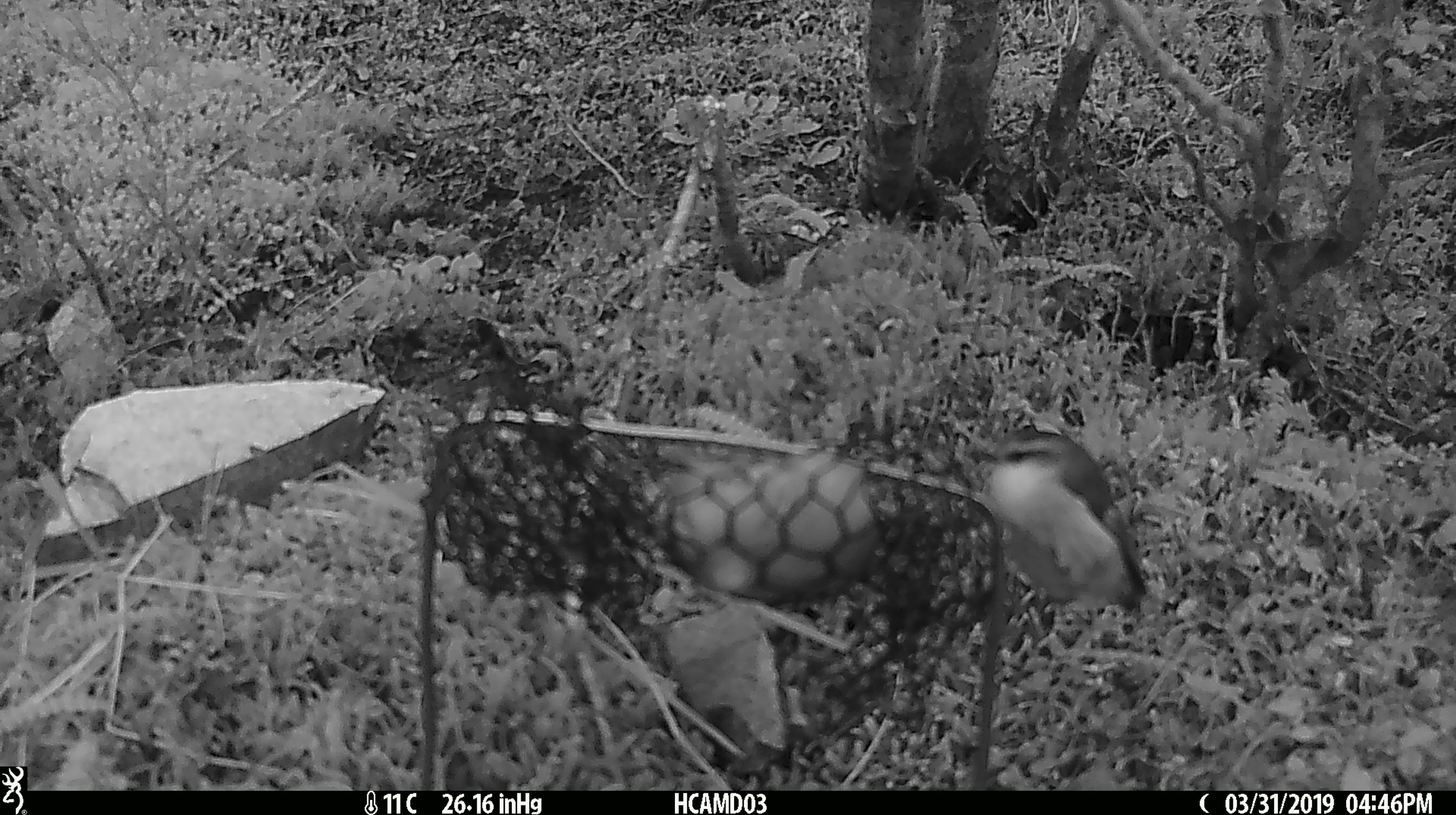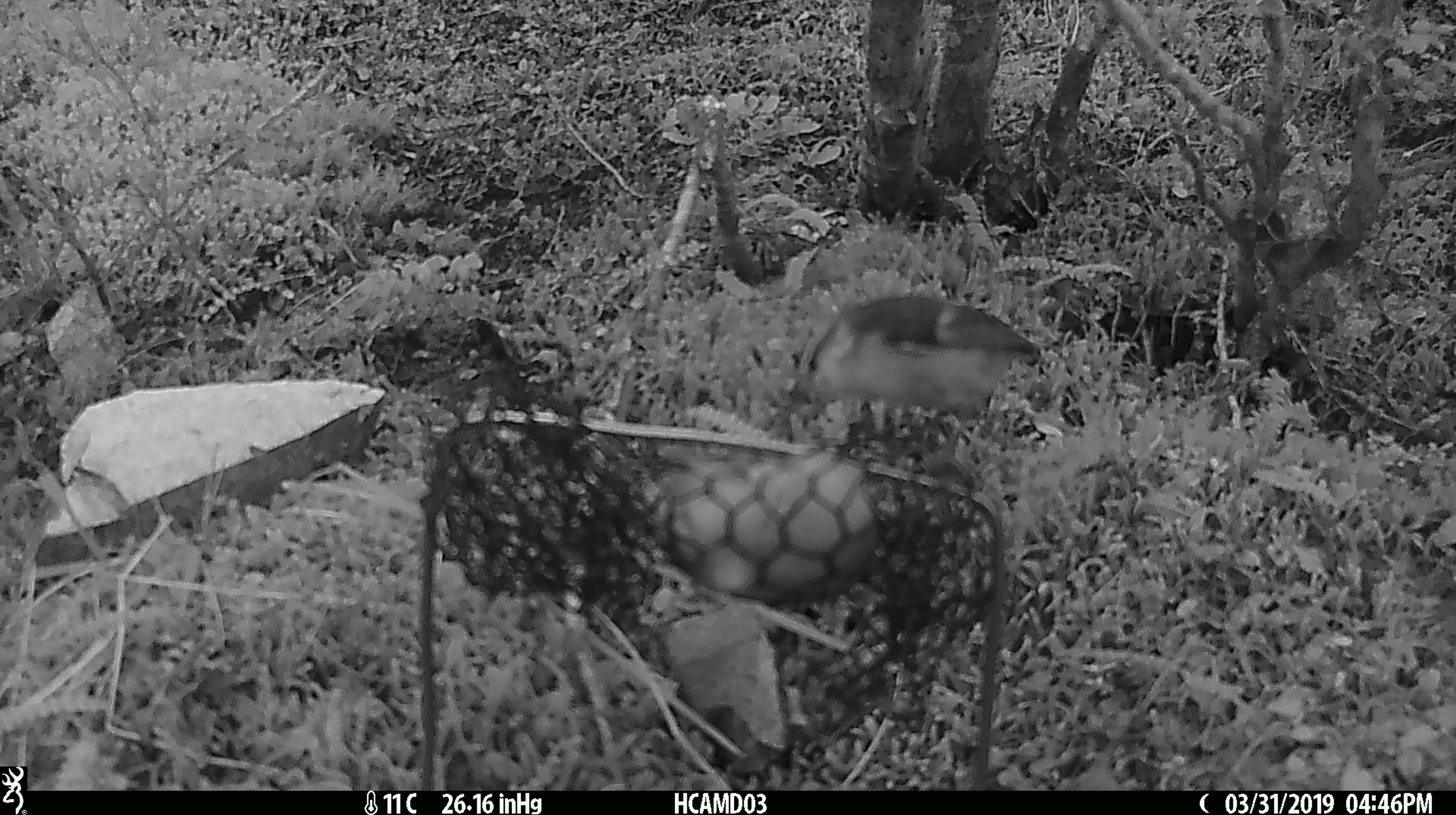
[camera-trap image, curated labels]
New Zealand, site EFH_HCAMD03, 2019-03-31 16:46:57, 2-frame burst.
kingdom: Animalia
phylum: Chordata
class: Aves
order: Passeriformes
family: Acanthisittidae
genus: Acanthisitta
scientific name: Acanthisitta chloris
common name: rifleman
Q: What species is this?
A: Rifleman (Acanthisitta chloris).